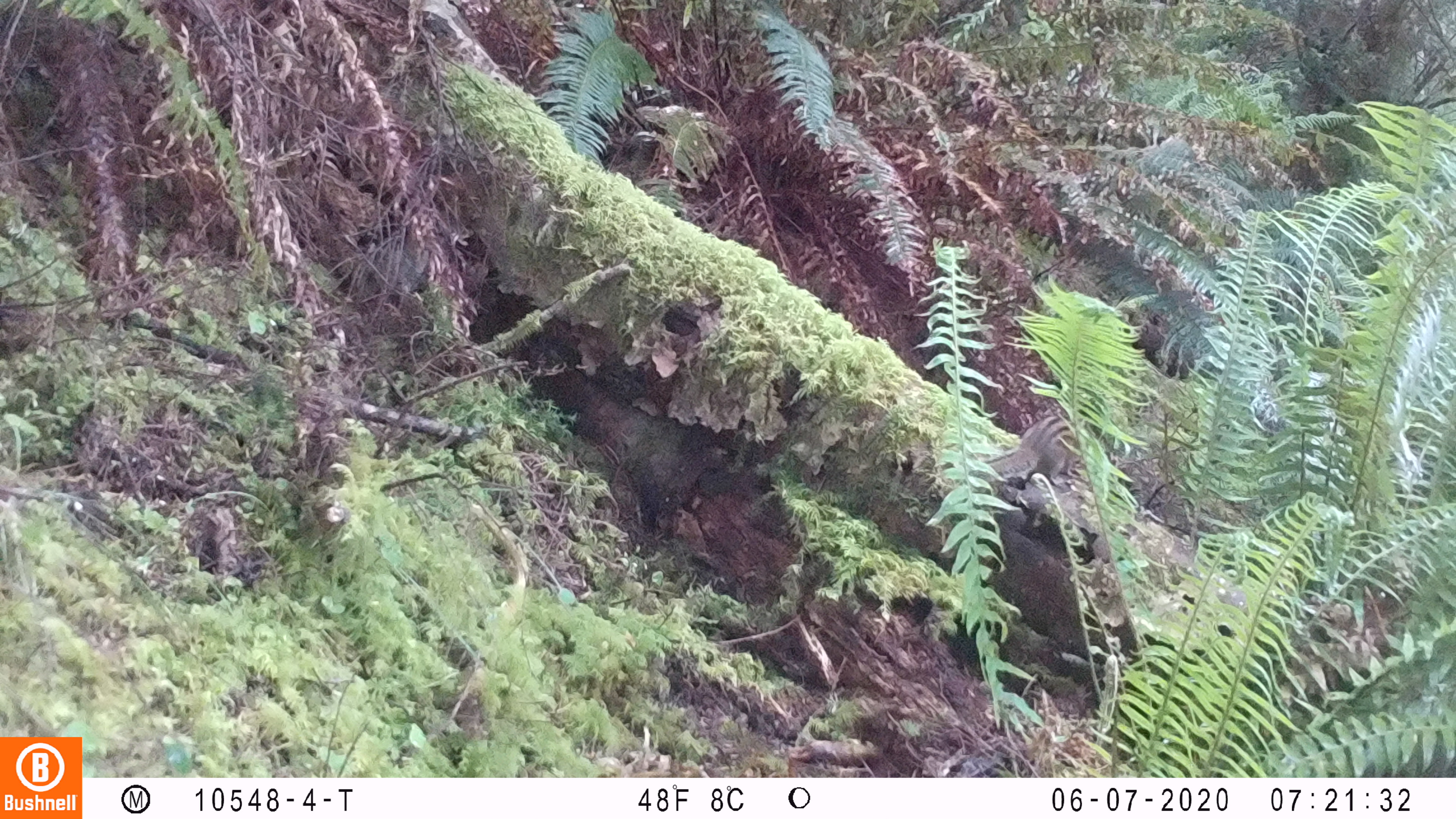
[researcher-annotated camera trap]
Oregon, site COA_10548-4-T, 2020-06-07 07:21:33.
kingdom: Animalia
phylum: Chordata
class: Mammalia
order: Rodentia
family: Sciuridae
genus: Neotamias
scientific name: Neotamias townsendii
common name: townsend's chipmunk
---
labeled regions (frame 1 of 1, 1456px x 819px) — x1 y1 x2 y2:
townsend's chipmunk: 982 412 1084 490